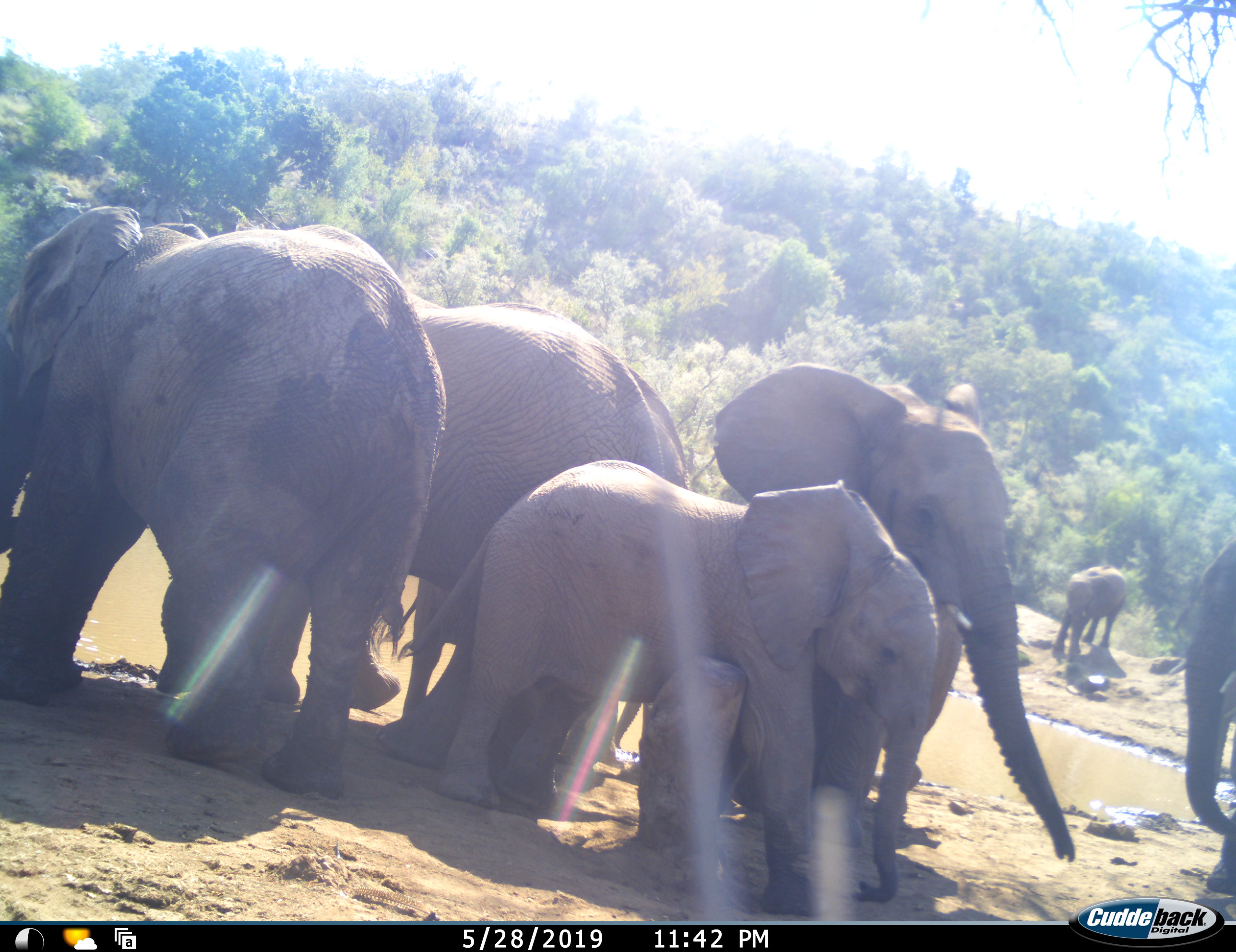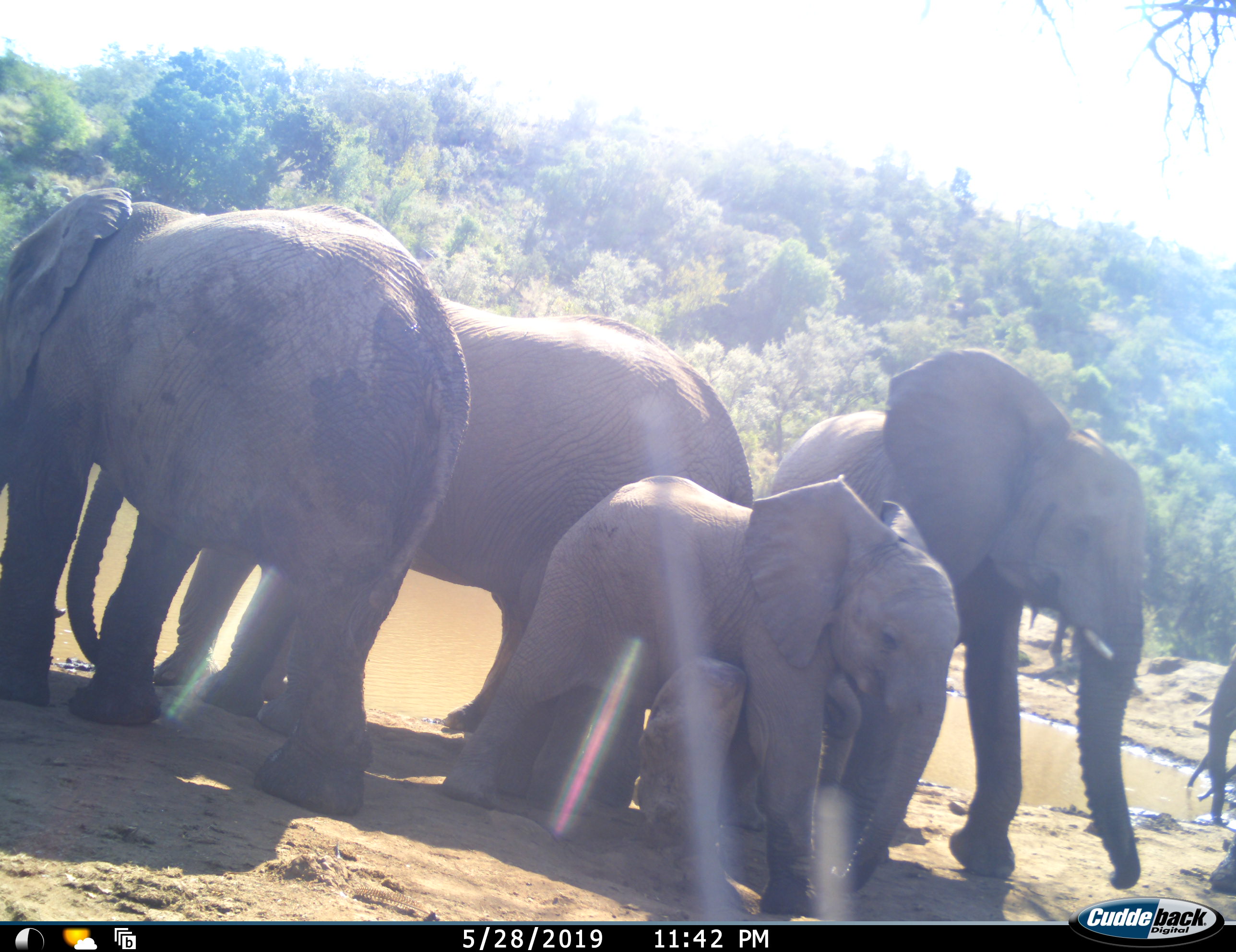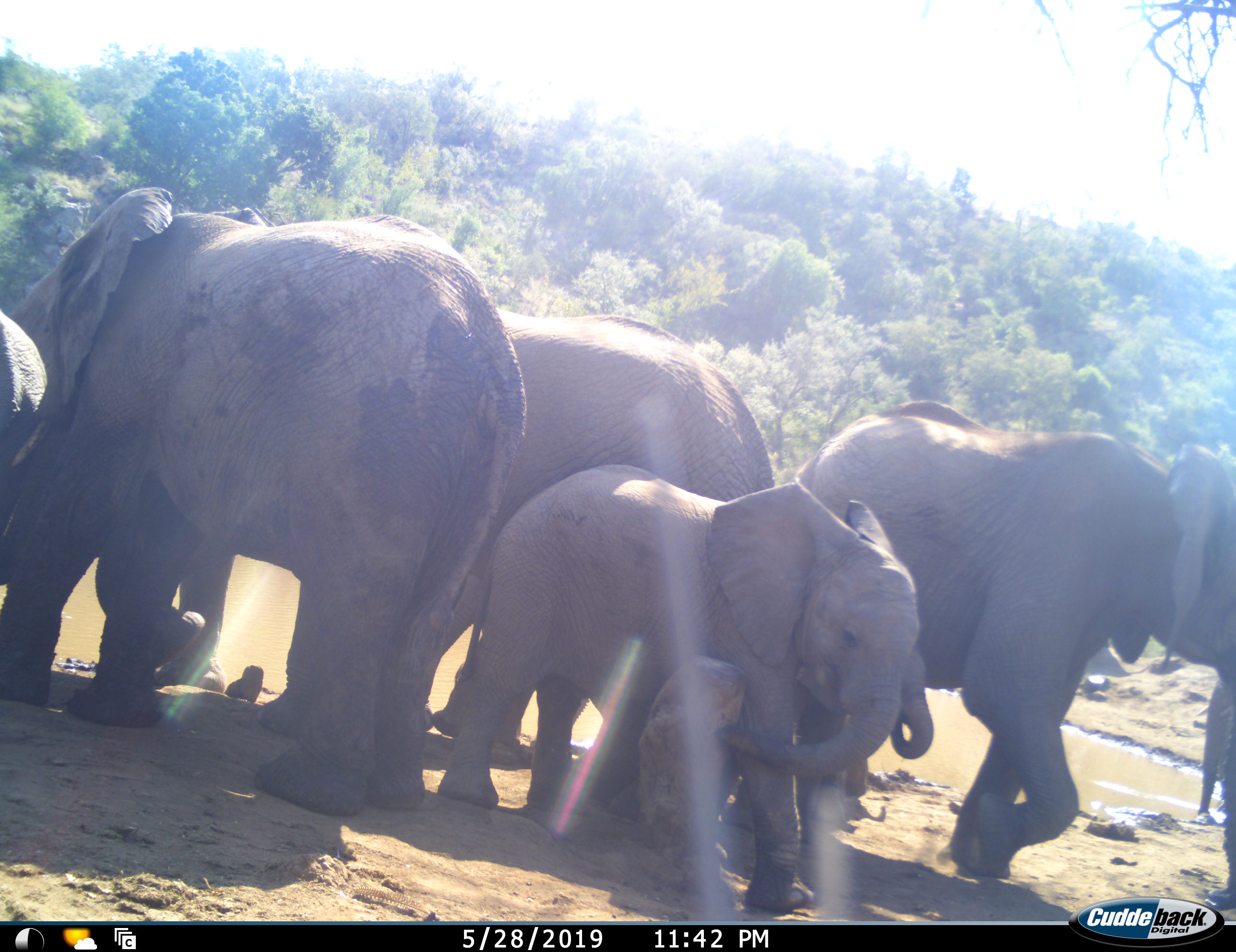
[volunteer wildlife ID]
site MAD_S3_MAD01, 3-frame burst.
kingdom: Animalia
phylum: Chordata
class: Mammalia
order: Proboscidea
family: Elephantidae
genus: Loxodonta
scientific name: Loxodonta africana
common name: african bush elephant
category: elephant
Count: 7.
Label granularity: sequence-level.